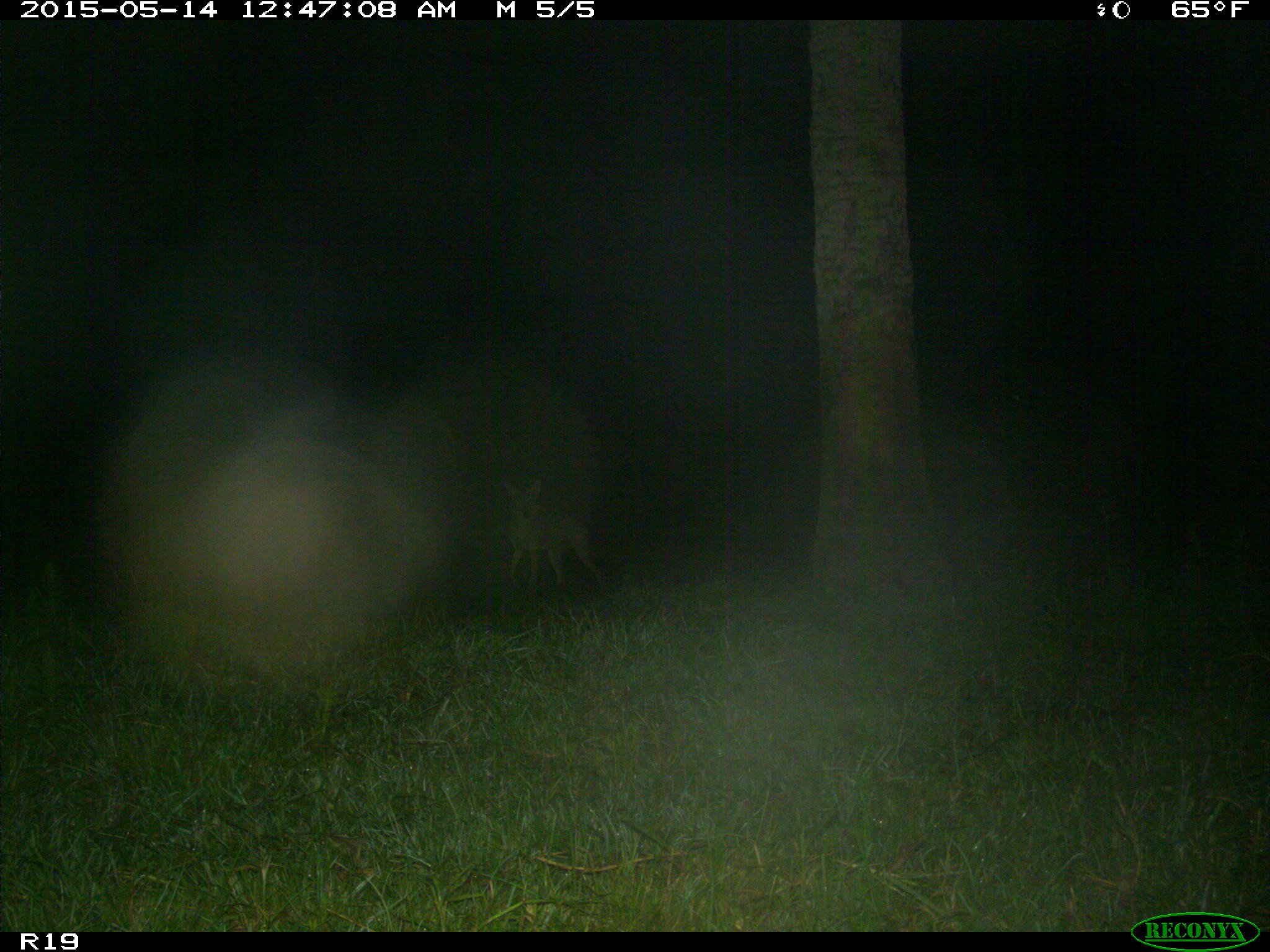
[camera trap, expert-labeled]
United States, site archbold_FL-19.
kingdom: Animalia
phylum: Chordata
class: Mammalia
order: Carnivora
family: Canidae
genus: Canis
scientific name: Canis latrans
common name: coyote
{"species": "Canis latrans (coyote)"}